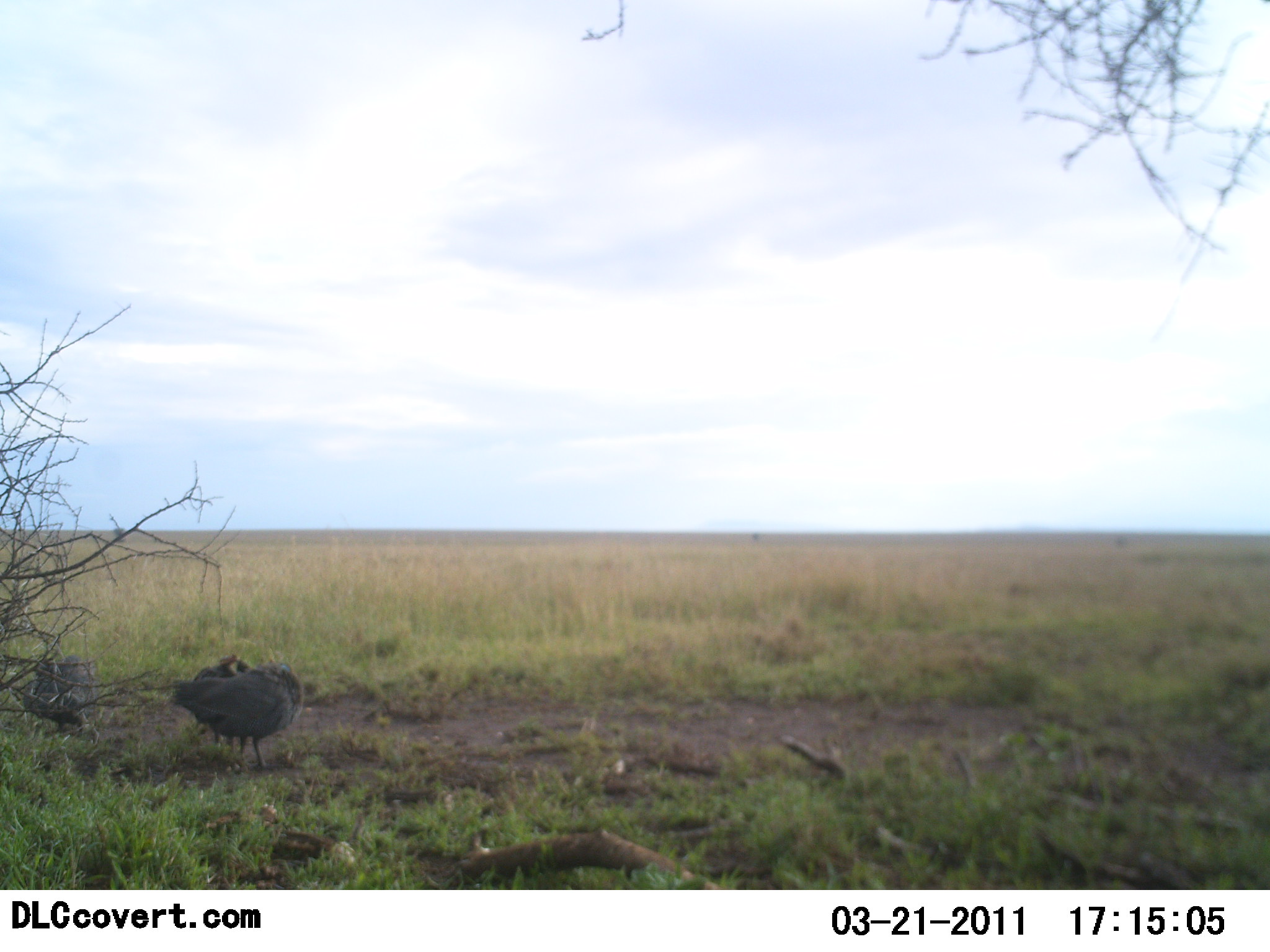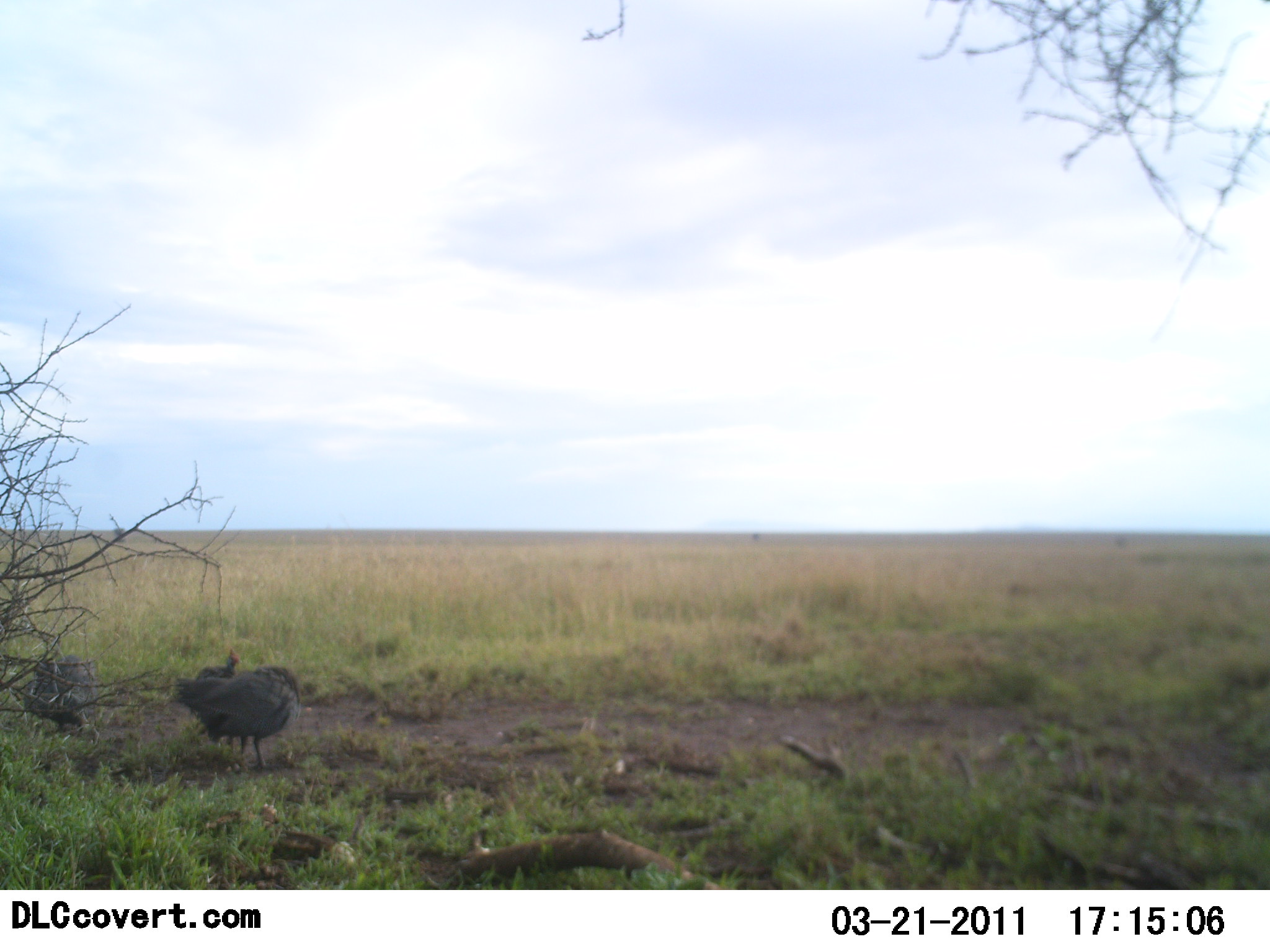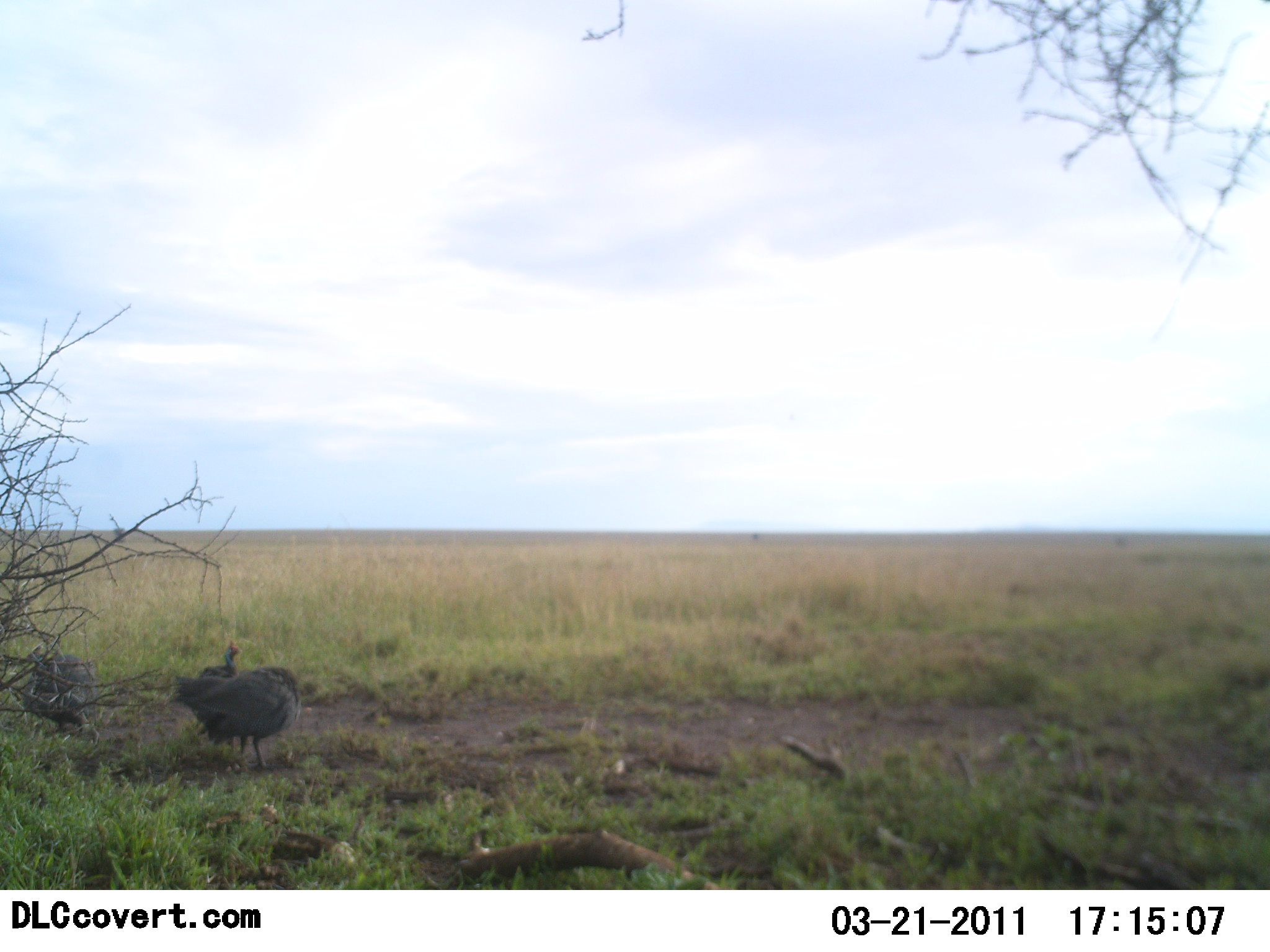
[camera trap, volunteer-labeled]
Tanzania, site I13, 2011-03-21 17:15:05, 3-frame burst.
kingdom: Animalia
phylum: Chordata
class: Aves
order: Galliformes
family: Numididae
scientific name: Numididae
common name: guinea fowl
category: guineafowl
Guineafowl (guinea fowl) (Numididae), count 3. Behavior (volunteer vote fractions): standing 86%, resting 0%, moving 14%, interacting 0%. Young present (vote fraction): 0%. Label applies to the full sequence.